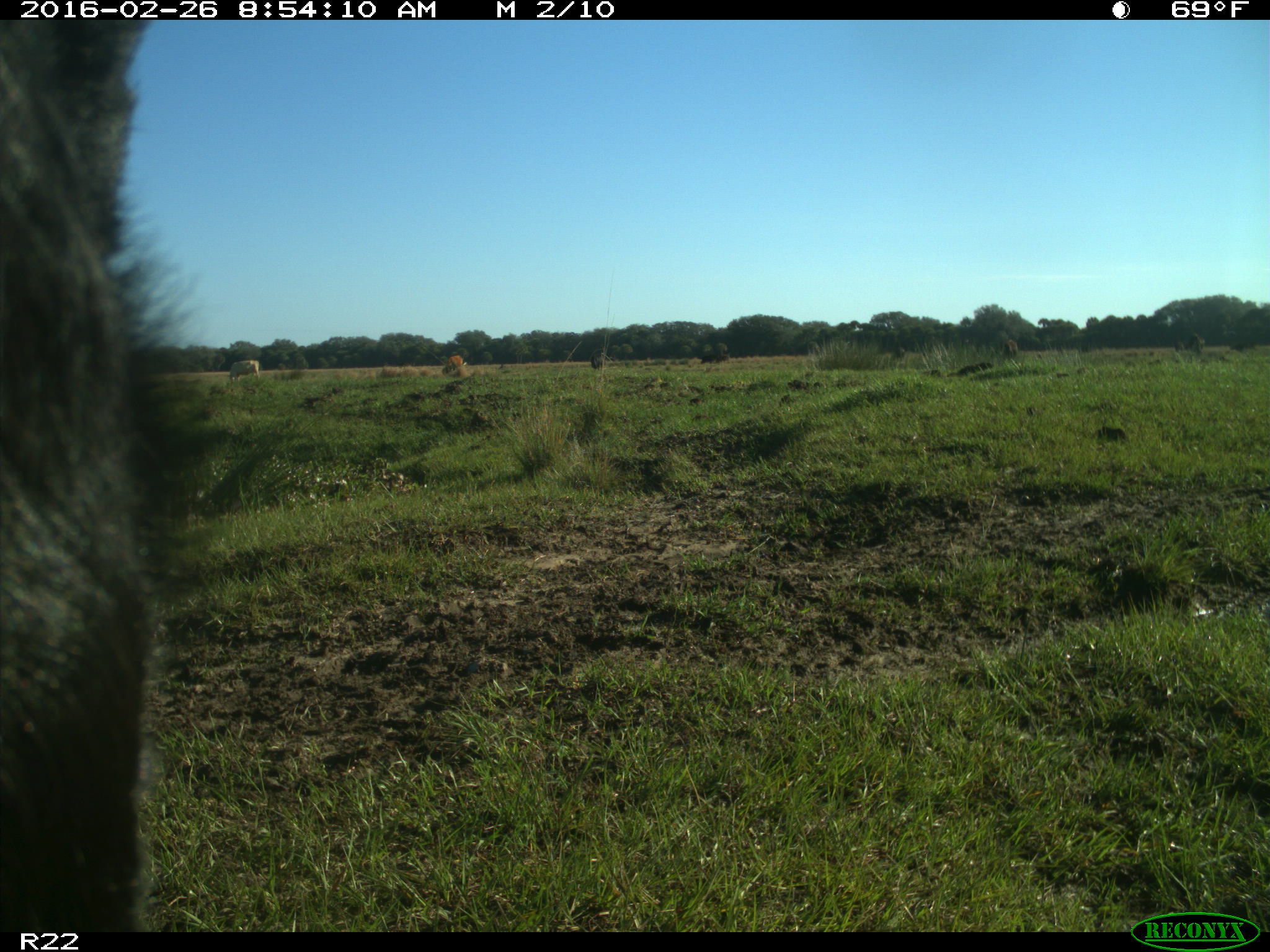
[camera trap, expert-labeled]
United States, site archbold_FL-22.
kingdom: Animalia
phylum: Chordata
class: Mammalia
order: Artiodactyla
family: Bovidae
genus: Bos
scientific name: Bos taurus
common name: domestic cow